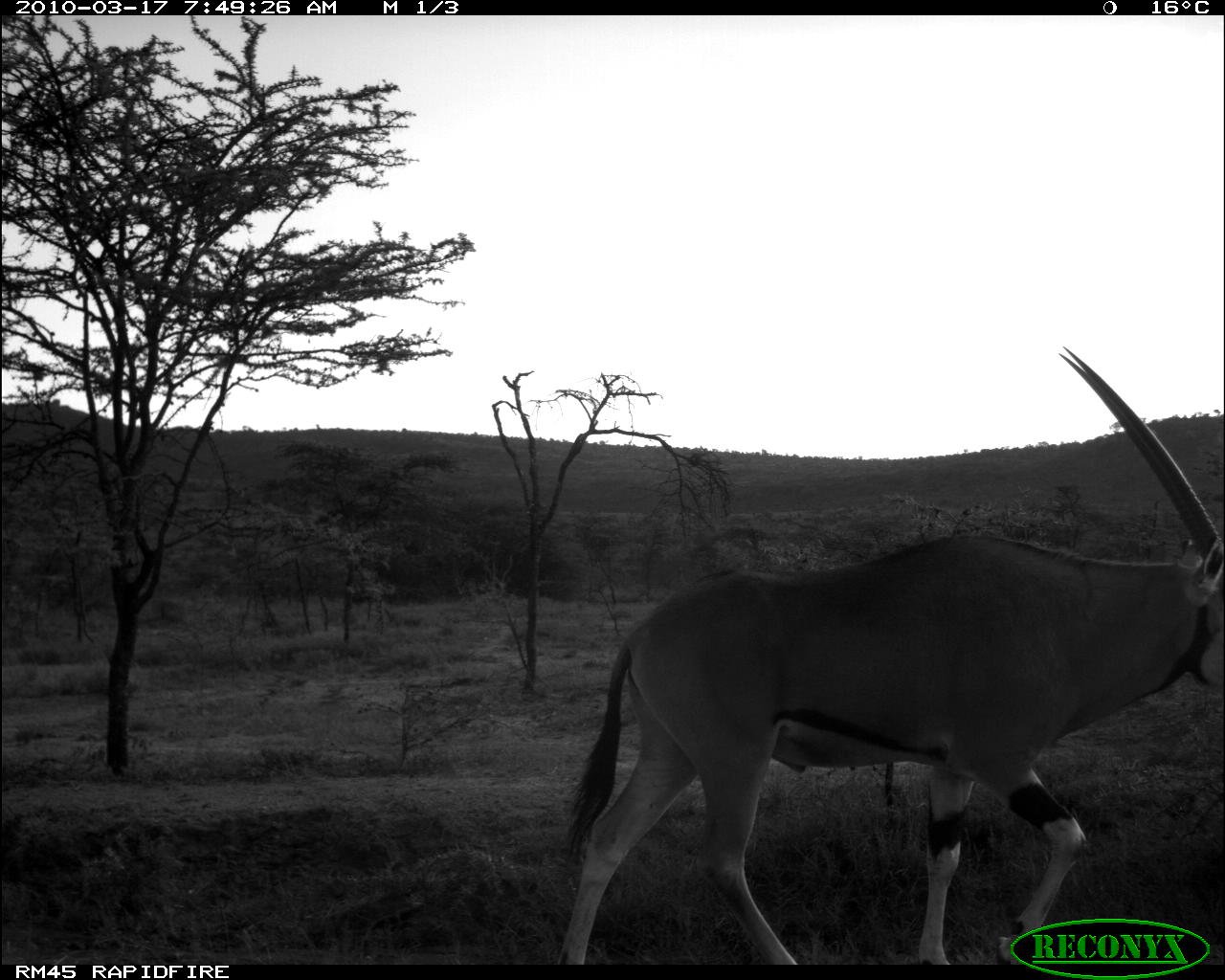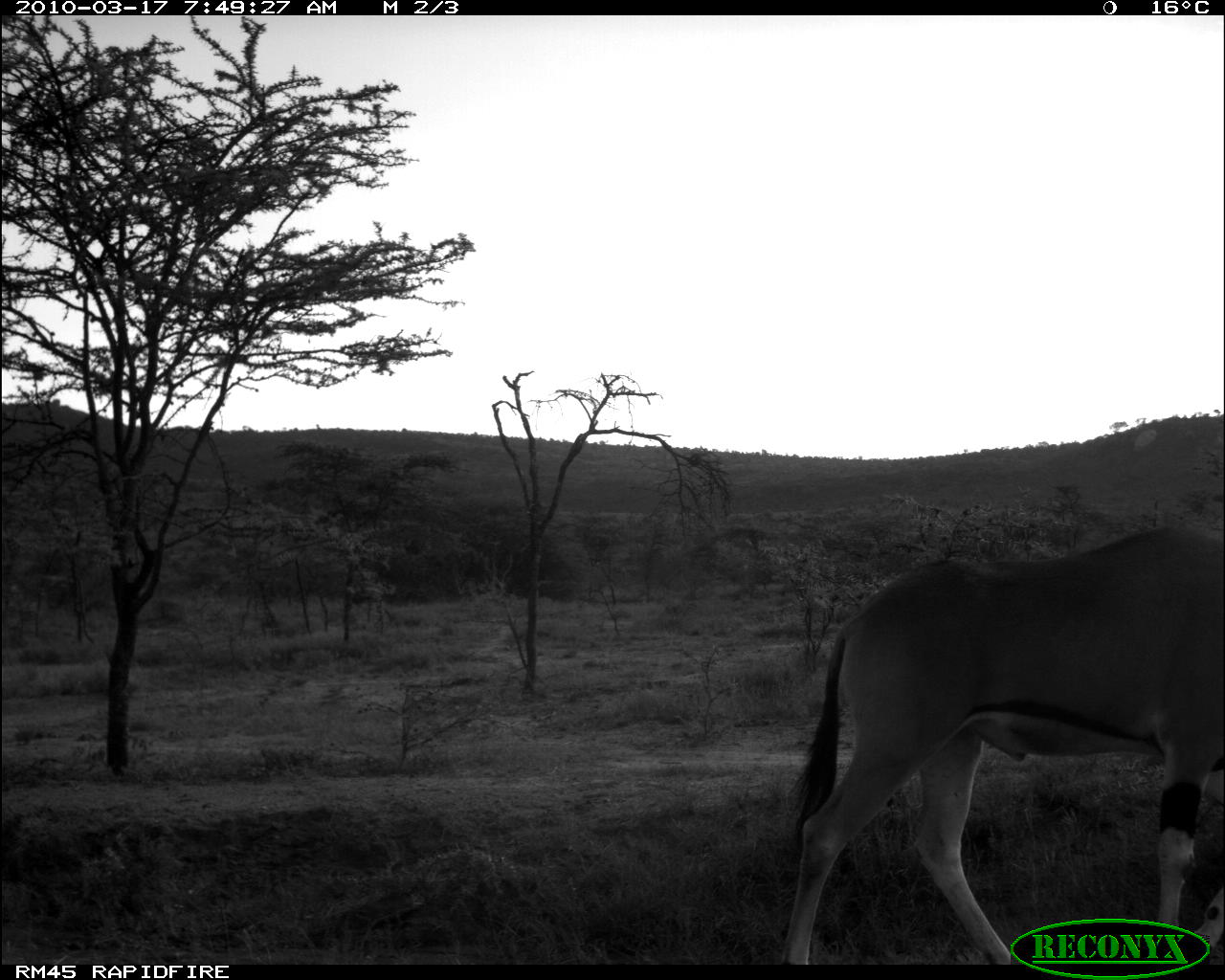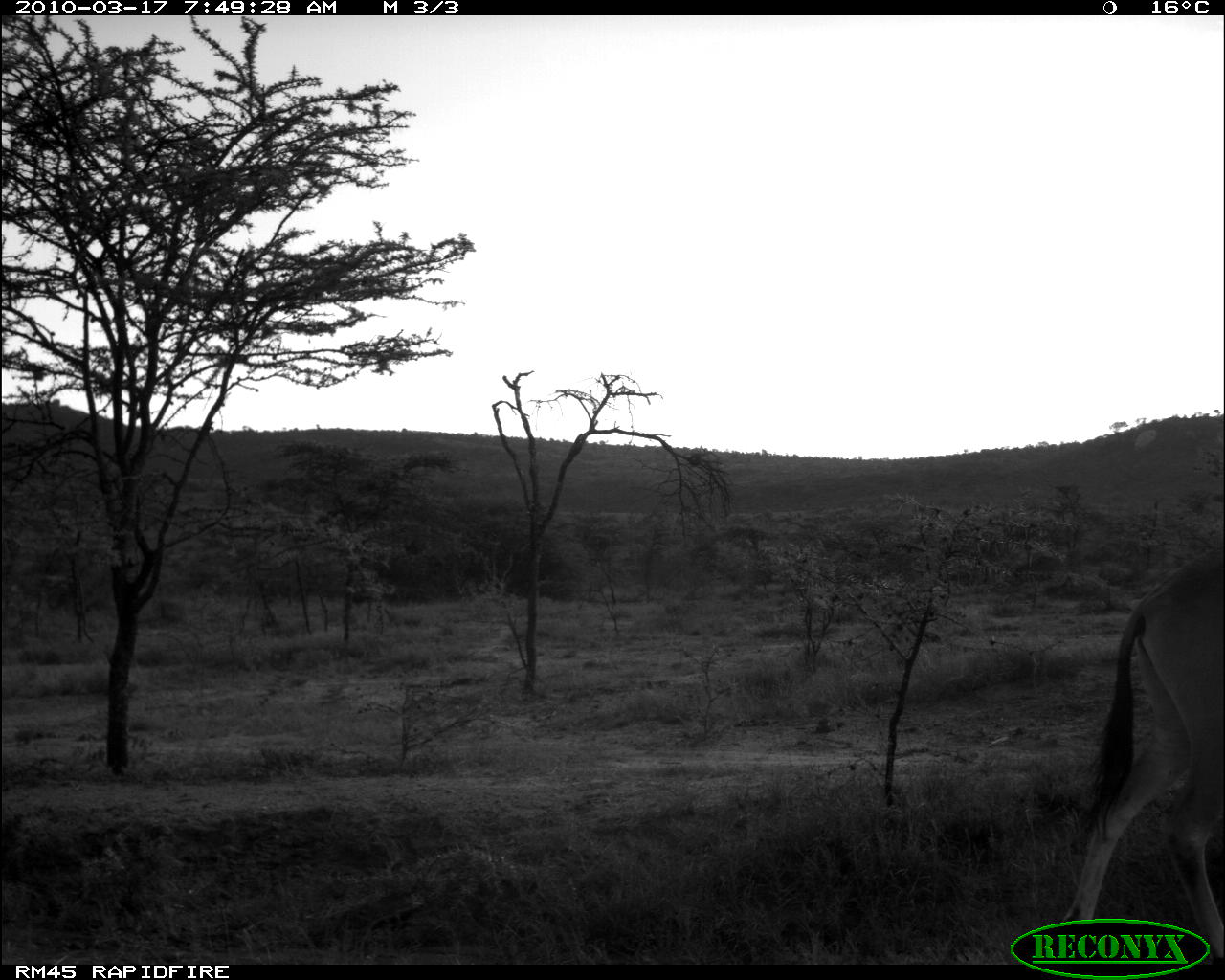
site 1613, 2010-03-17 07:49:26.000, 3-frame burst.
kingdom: Animalia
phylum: Chordata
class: Mammalia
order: Artiodactyla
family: Bovidae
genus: Oryx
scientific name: Oryx beisa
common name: east african oryx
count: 1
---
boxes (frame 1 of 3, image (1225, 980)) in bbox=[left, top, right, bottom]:
oryx beisa: bbox=[550, 344, 1225, 975]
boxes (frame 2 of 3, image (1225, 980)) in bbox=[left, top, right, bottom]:
oryx beisa: bbox=[780, 527, 1225, 967]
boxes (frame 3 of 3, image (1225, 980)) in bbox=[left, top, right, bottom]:
oryx beisa: bbox=[1059, 544, 1225, 958]